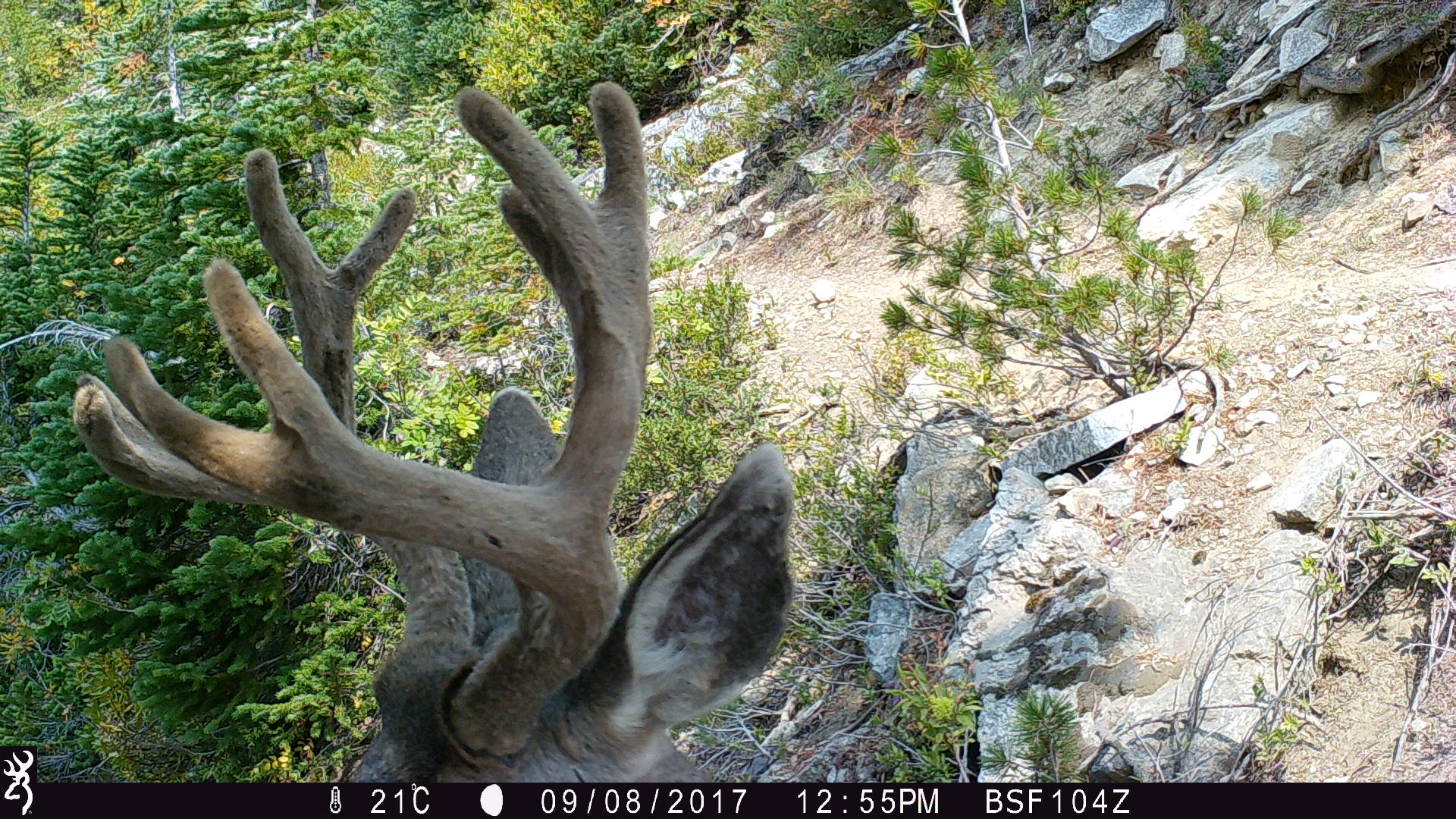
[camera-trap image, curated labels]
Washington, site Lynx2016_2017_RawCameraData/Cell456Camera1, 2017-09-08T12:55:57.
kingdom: Animalia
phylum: Chordata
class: Mammalia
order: Artiodactyla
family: Cervidae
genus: Odocoileus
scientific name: Odocoileus hemionus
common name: mule deer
Odocoileus hemionus (mule deer). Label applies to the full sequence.